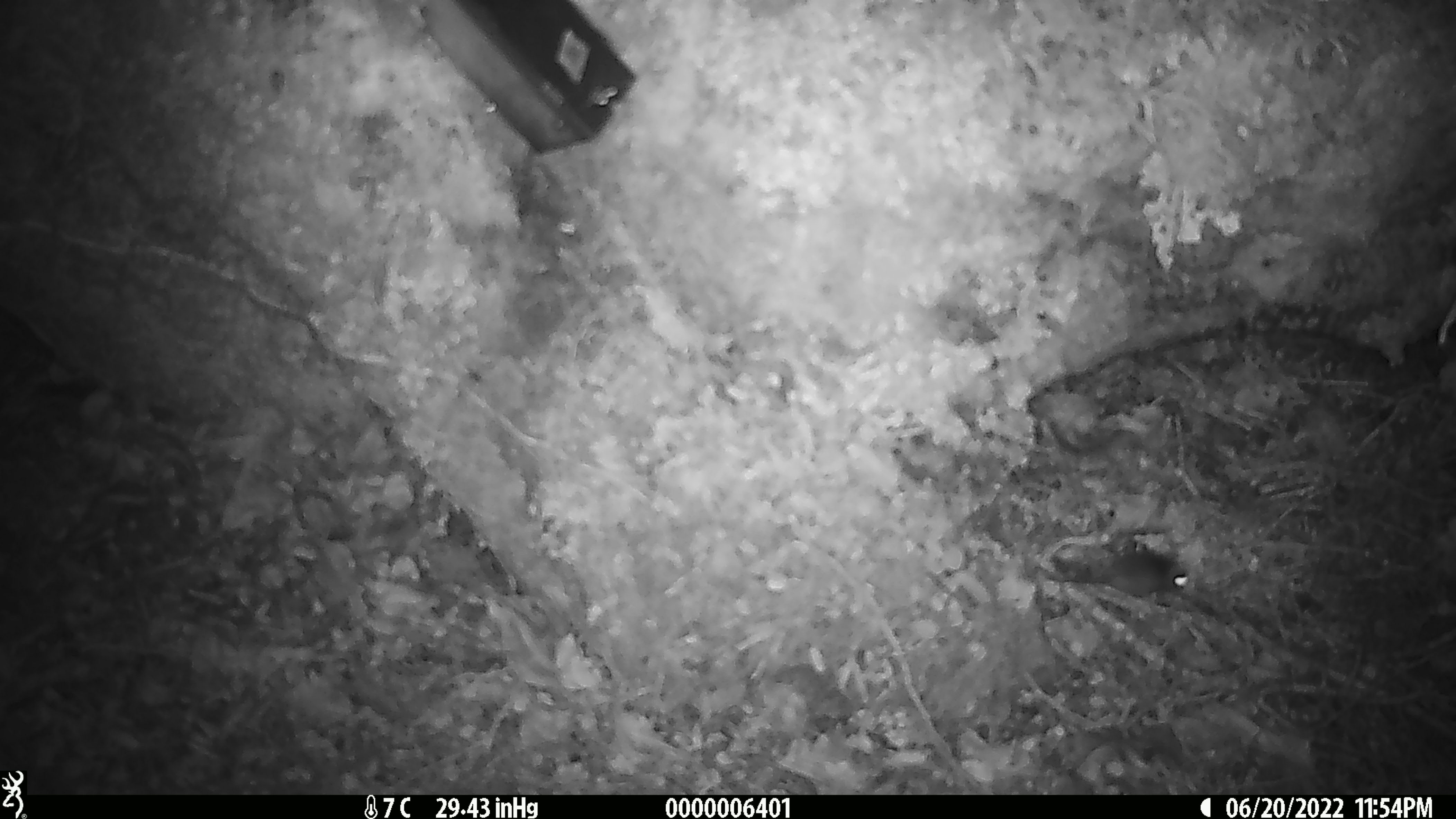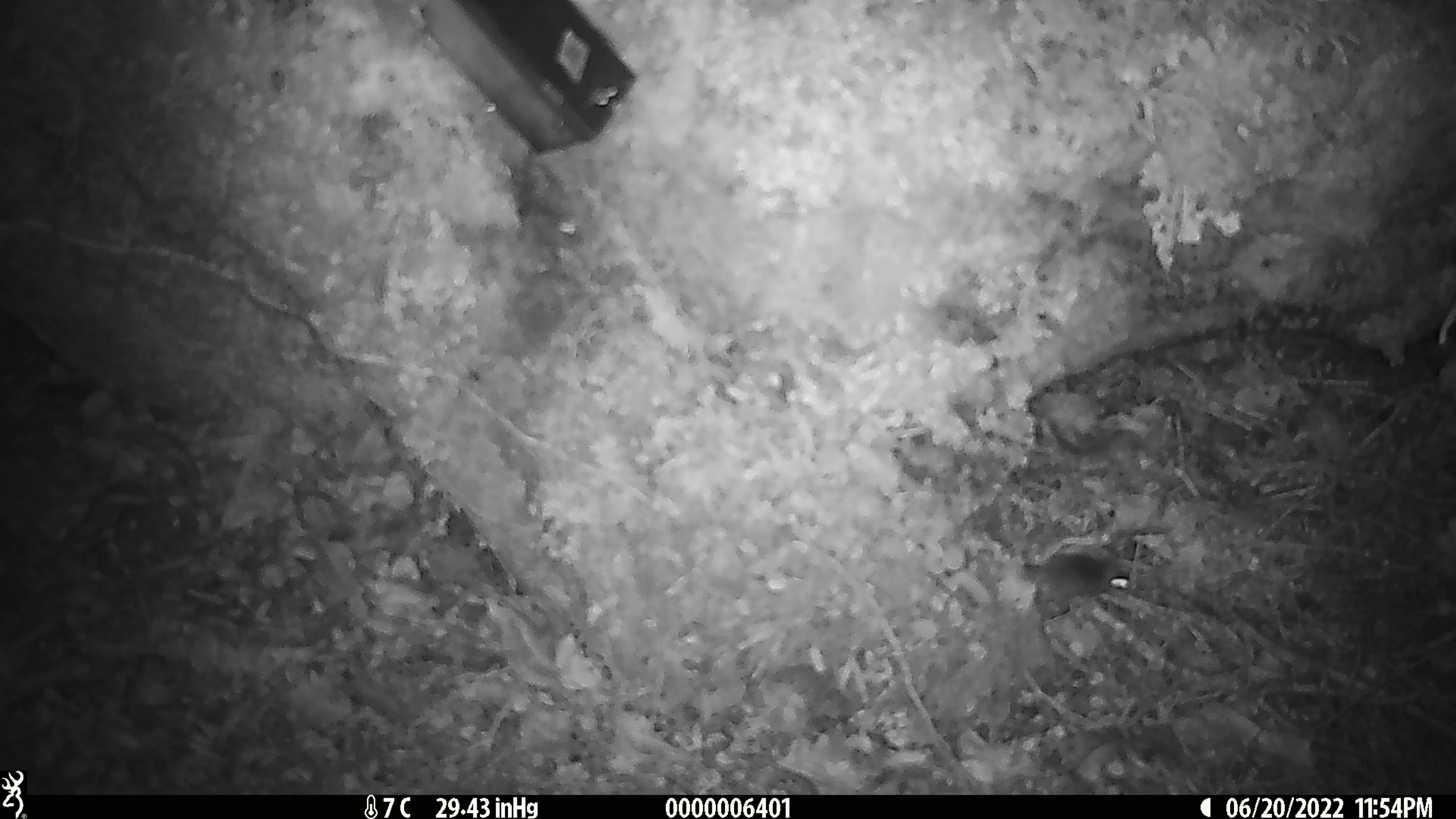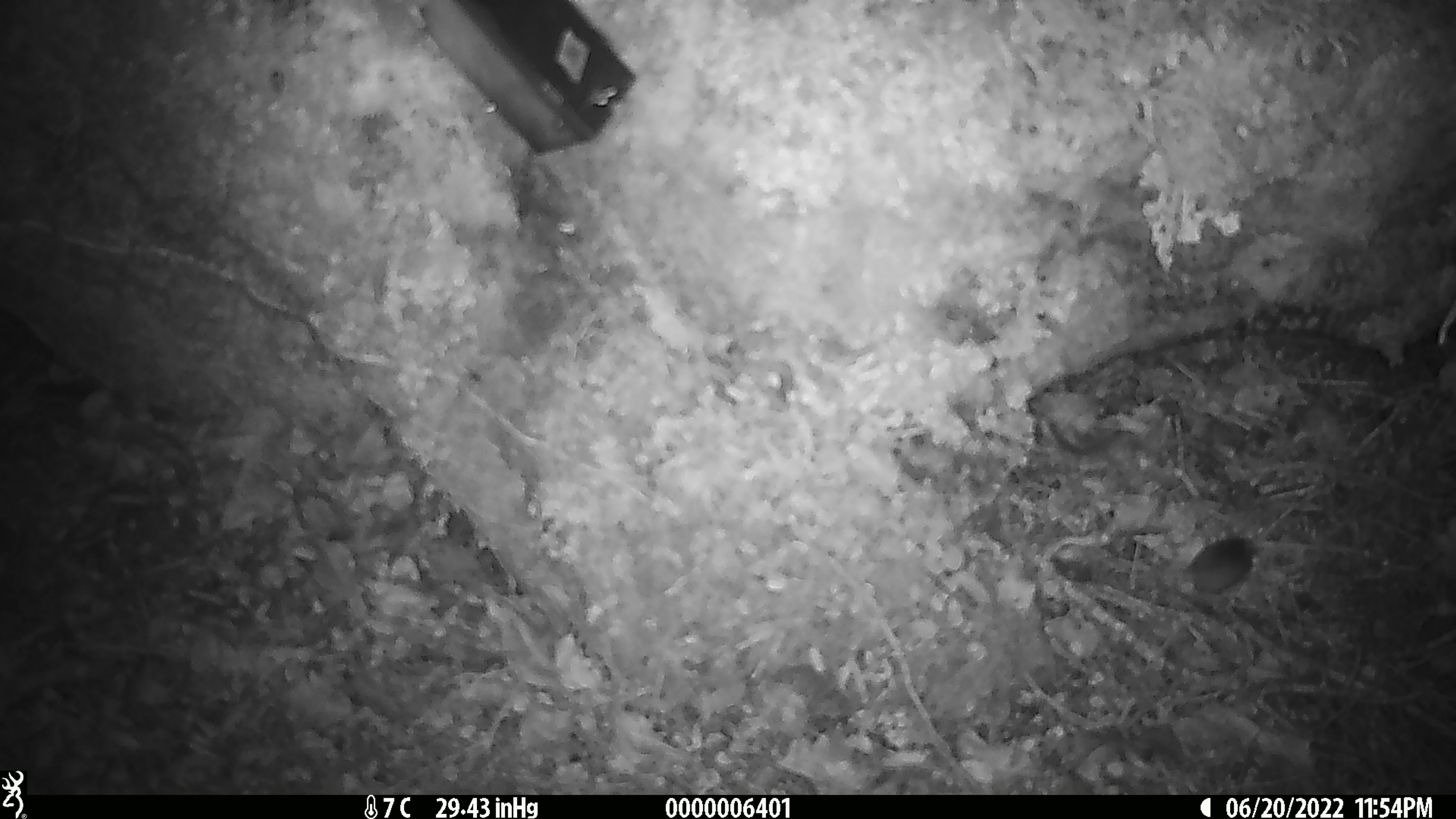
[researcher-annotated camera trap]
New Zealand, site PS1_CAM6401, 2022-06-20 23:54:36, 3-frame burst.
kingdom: Animalia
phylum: Chordata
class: Mammalia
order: Rodentia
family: Muridae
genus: Mus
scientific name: Mus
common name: mouse